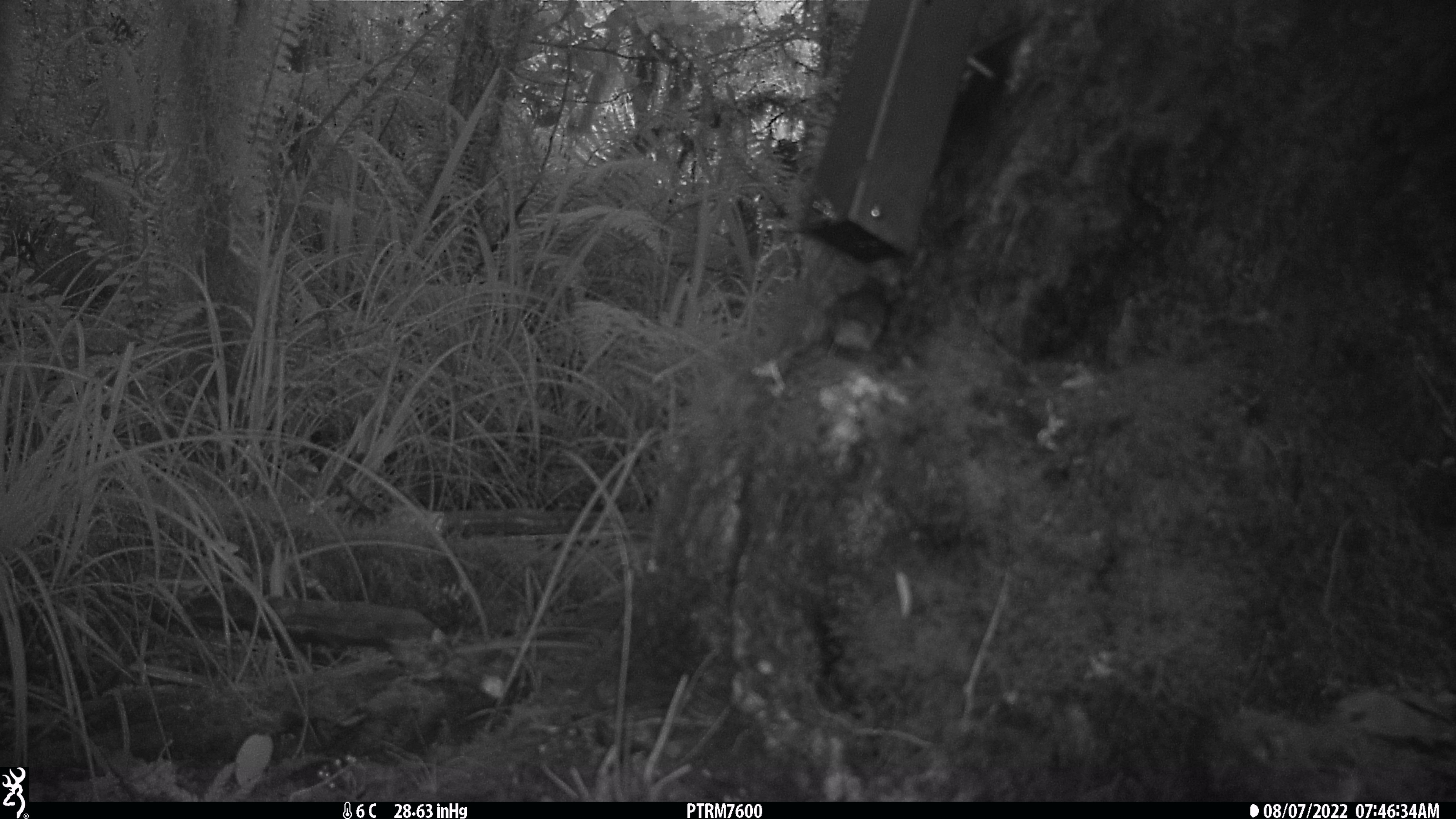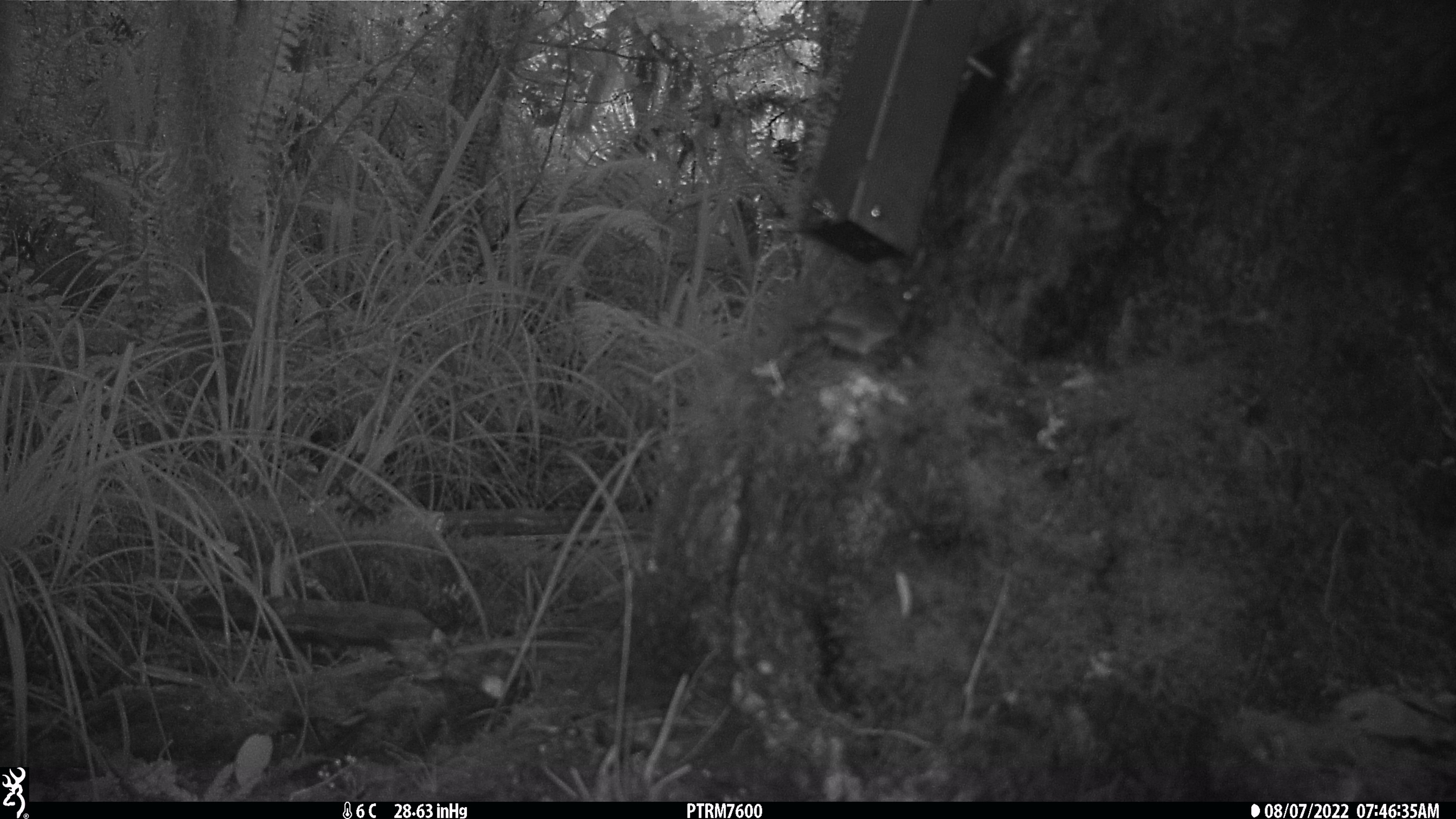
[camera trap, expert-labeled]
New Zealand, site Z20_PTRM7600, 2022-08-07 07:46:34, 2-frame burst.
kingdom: Animalia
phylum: Chordata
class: Aves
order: Passeriformes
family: Zosteropidae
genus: Zosterops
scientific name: Zosterops lateralis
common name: silvereye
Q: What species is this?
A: Silvereye (Zosterops lateralis).